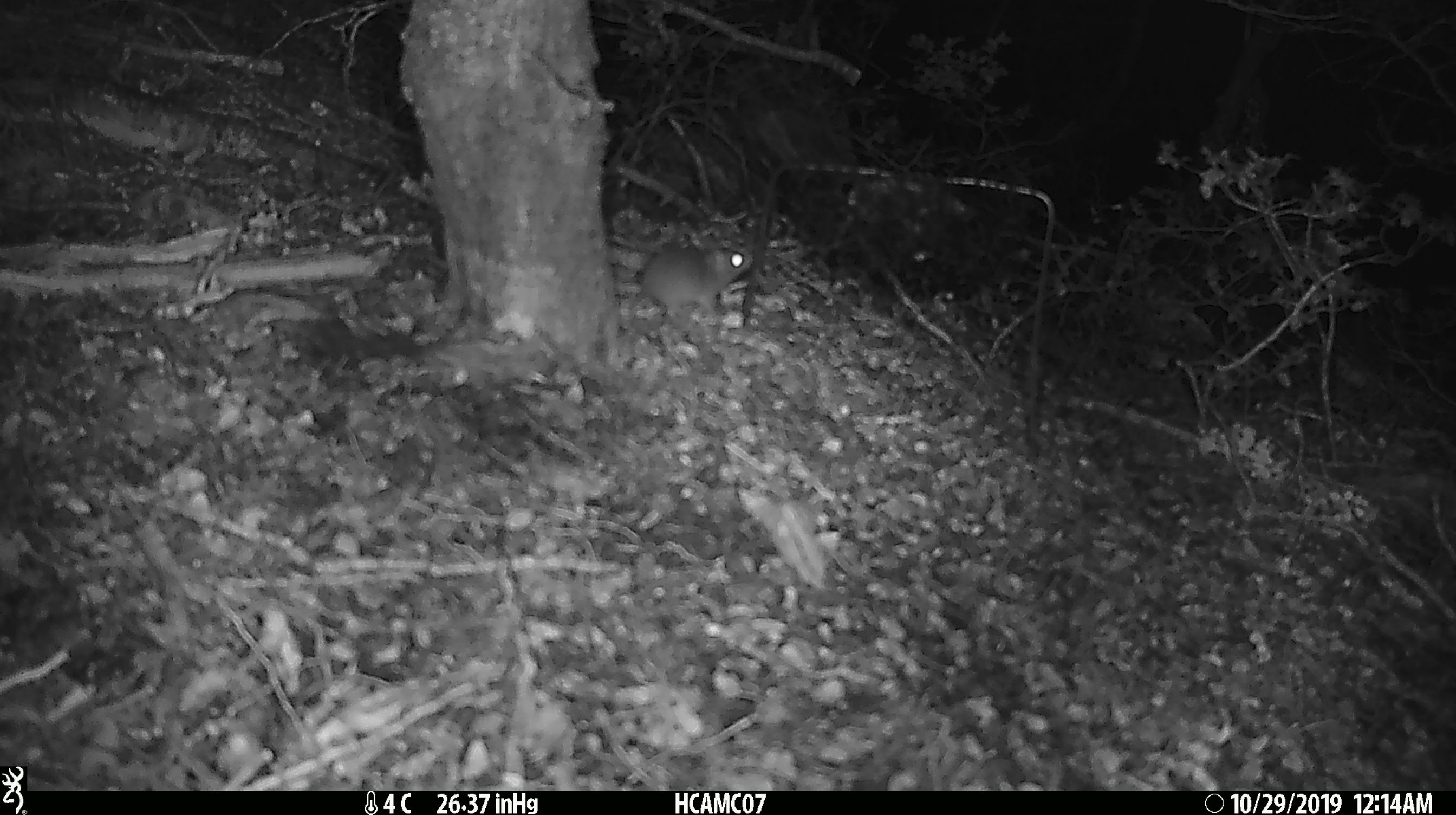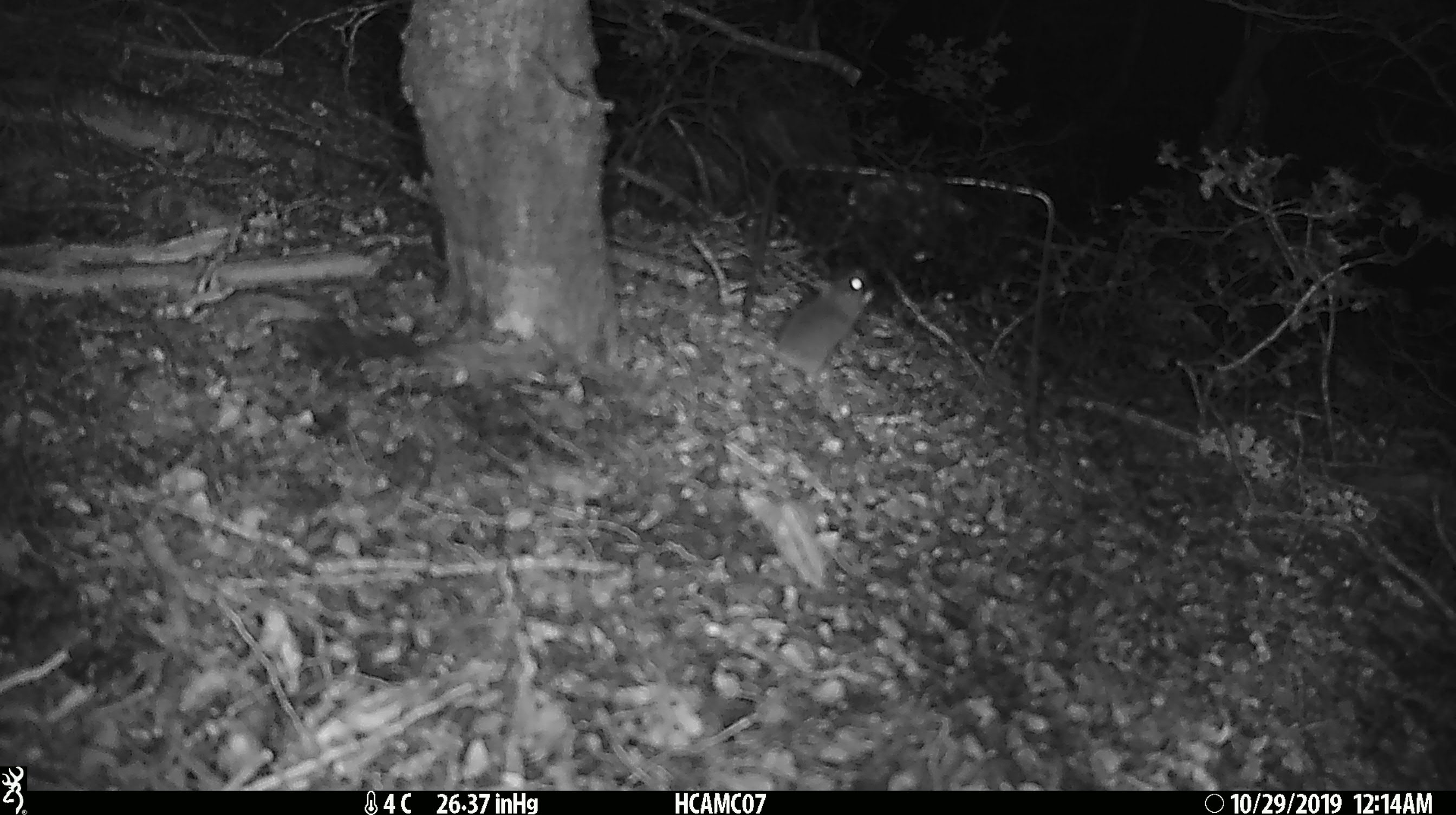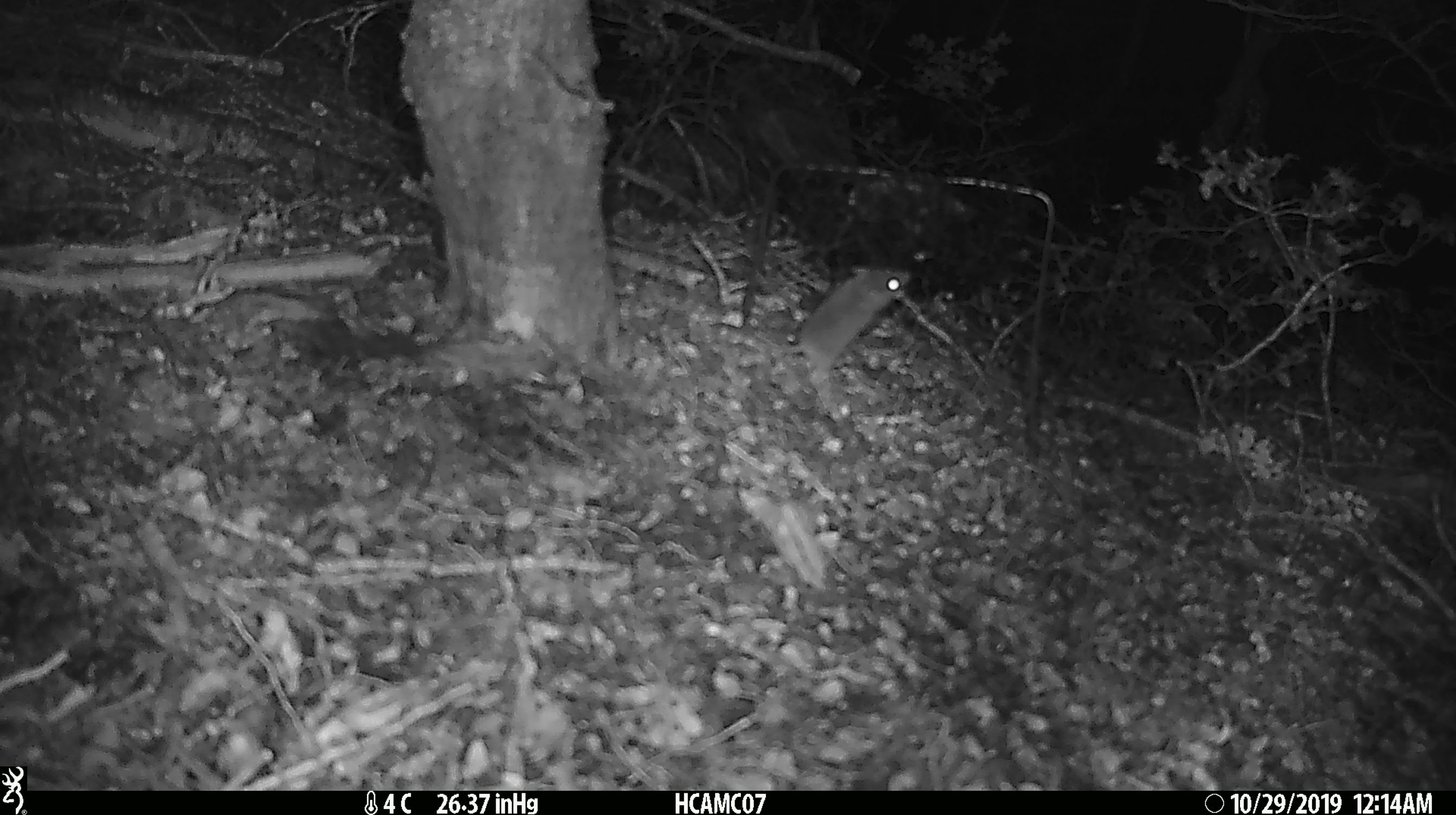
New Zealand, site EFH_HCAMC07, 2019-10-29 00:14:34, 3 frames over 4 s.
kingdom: Animalia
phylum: Chordata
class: Mammalia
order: Rodentia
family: Muridae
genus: Mus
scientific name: Mus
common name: mouse